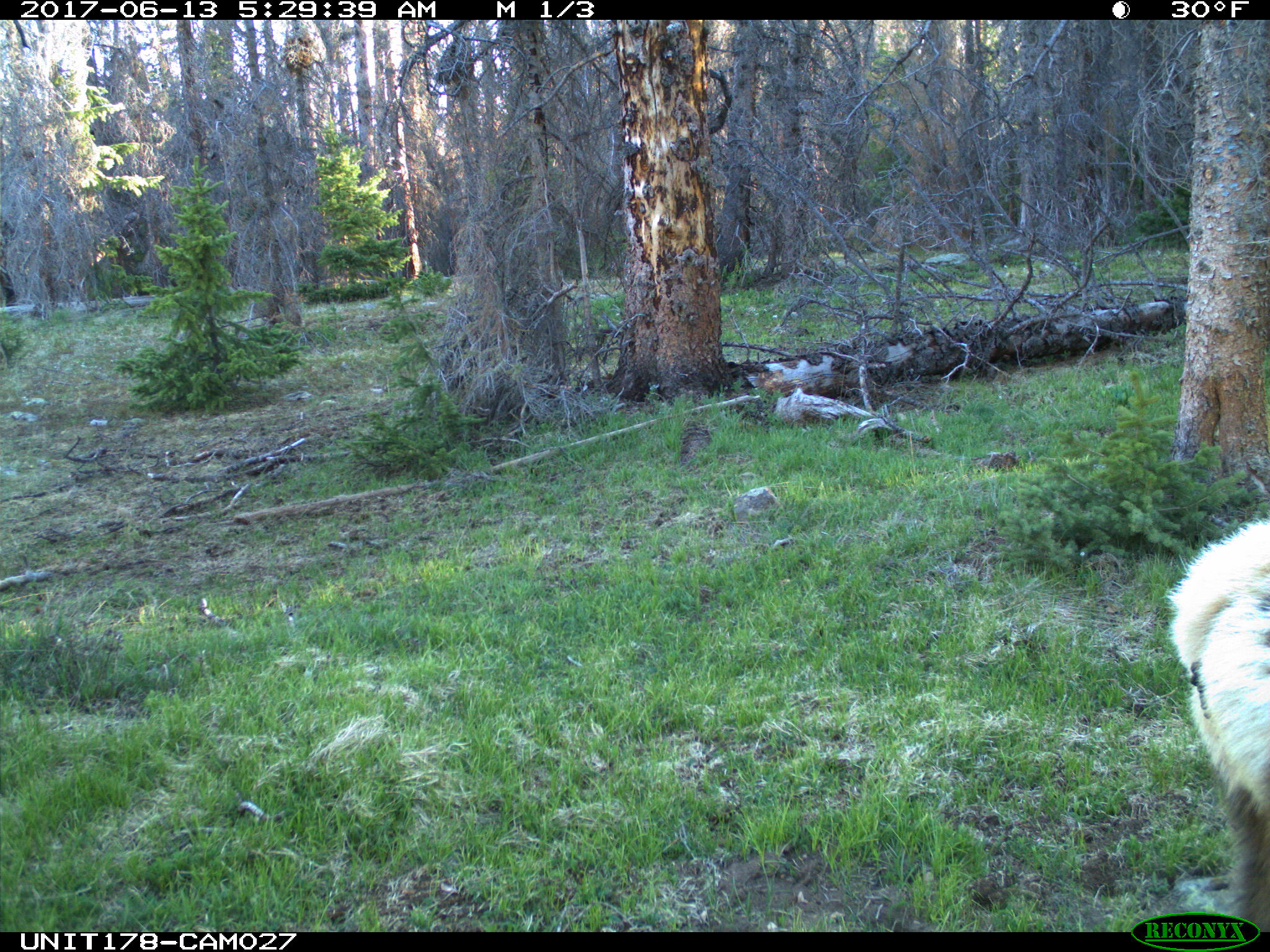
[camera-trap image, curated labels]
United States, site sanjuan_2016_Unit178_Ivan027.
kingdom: Animalia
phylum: Chordata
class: Mammalia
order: Artiodactyla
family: Cervidae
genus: Cervus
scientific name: Cervus elaphus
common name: red deer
Cervus elaphus (red deer).